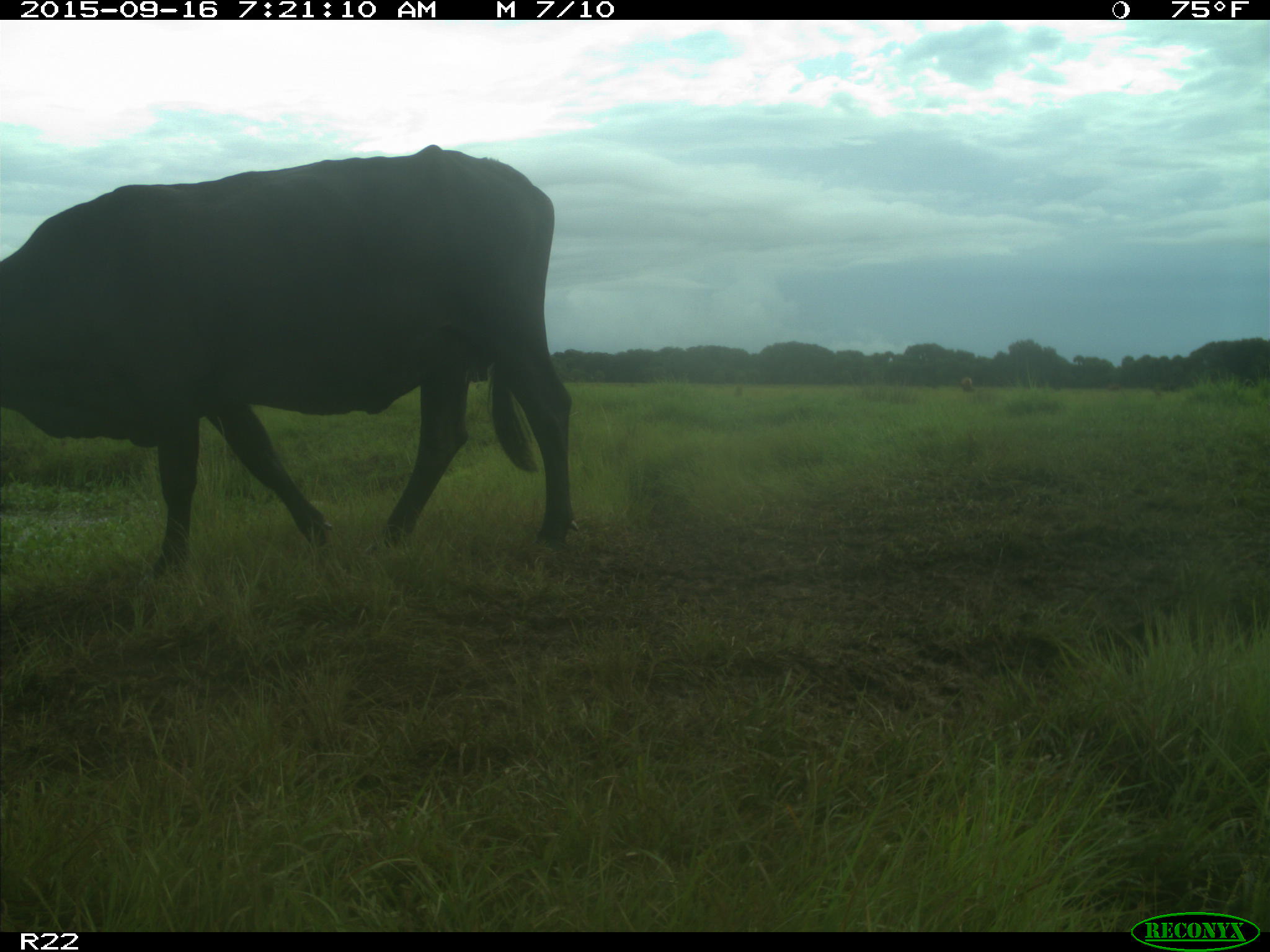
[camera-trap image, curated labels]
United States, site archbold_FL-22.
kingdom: Animalia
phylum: Chordata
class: Mammalia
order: Artiodactyla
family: Bovidae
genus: Bos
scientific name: Bos taurus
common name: domestic cow